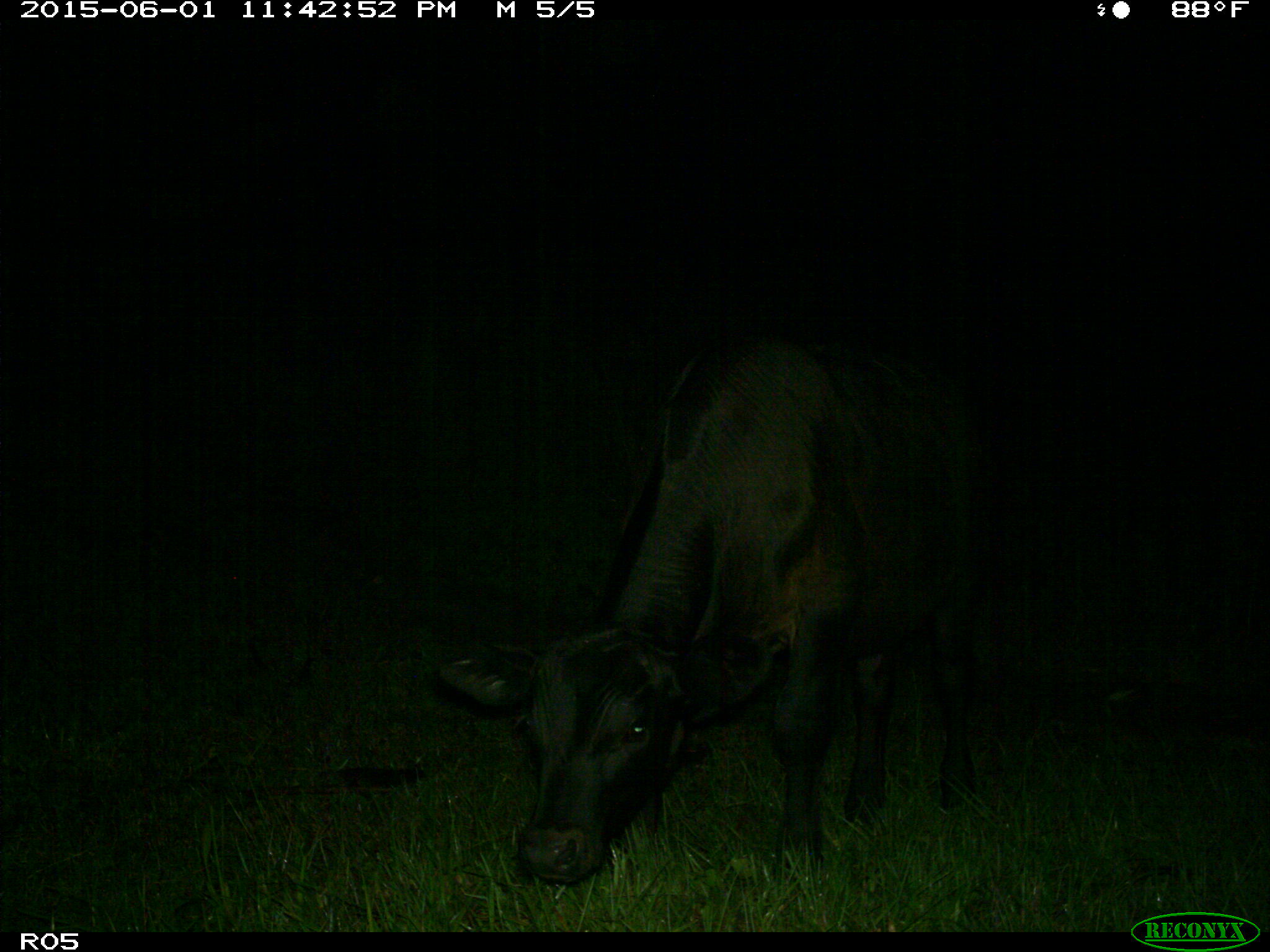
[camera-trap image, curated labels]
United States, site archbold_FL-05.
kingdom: Animalia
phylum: Chordata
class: Mammalia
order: Artiodactyla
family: Bovidae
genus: Bos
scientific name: Bos taurus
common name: domestic cow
Bos taurus (domestic cow).